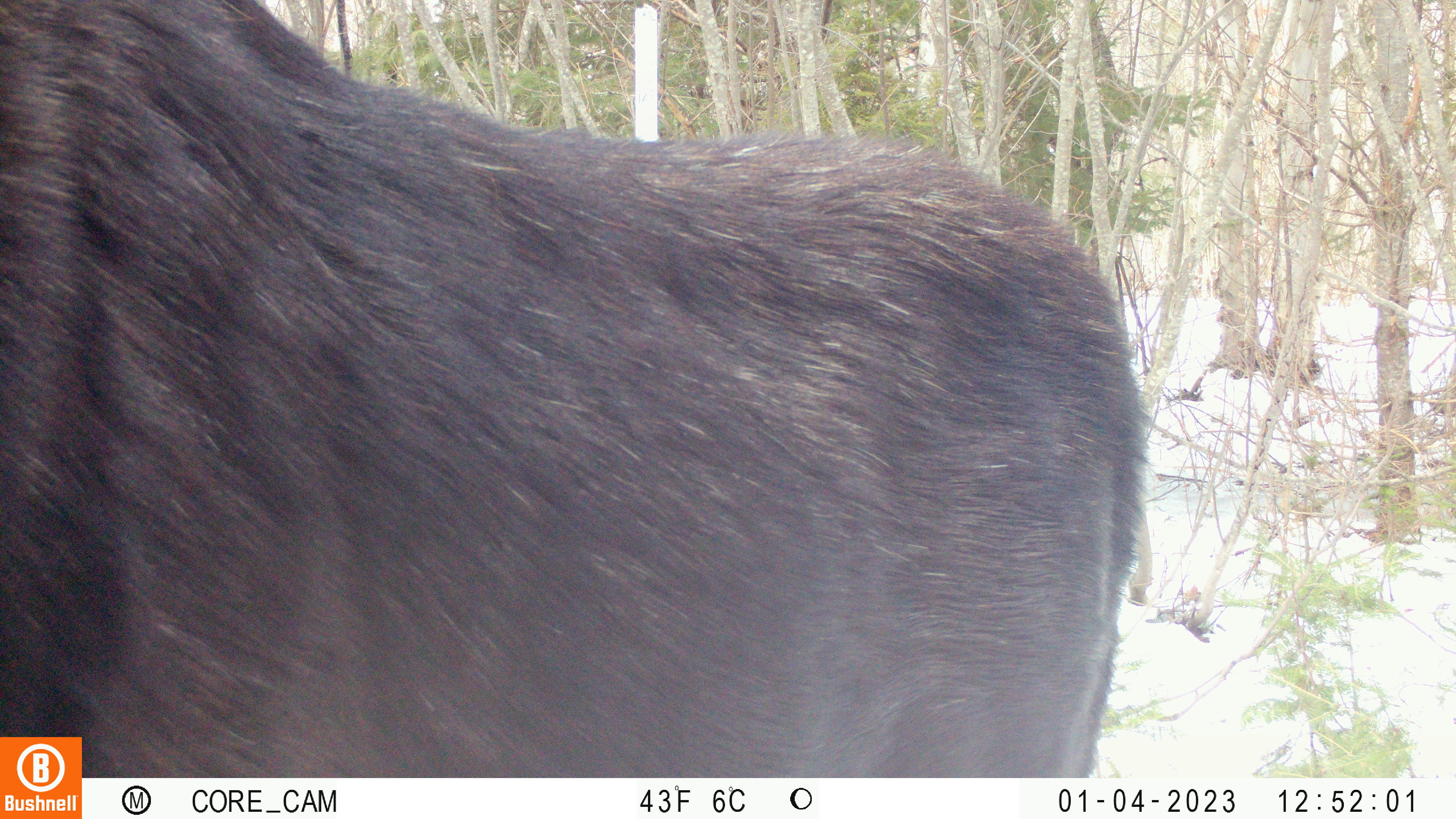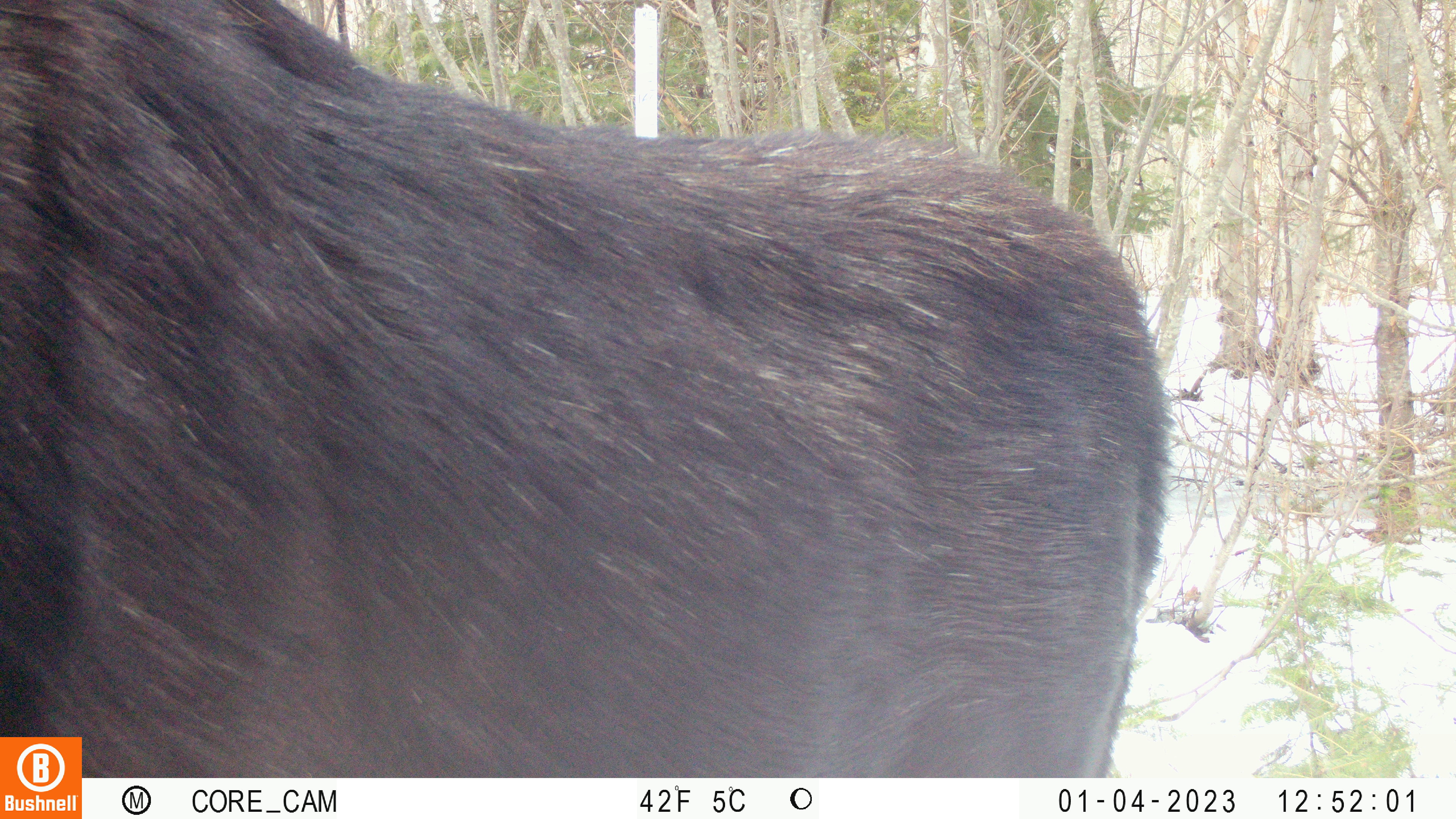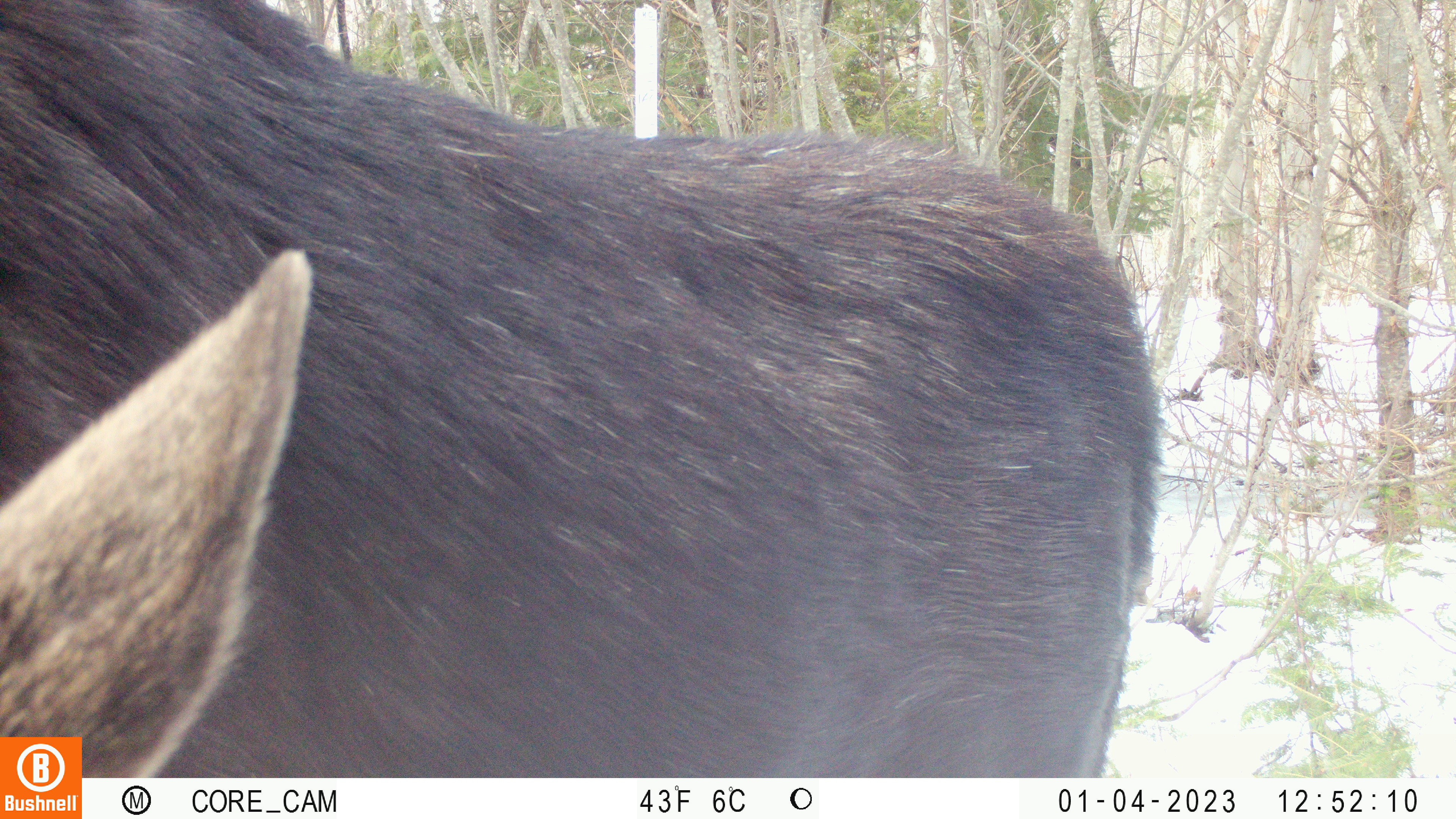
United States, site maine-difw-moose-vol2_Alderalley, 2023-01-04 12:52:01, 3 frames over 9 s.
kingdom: Animalia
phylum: Chordata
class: Mammalia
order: Artiodactyla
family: Cervidae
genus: Alces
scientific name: Alces alces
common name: moose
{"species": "moose (Alces alces)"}